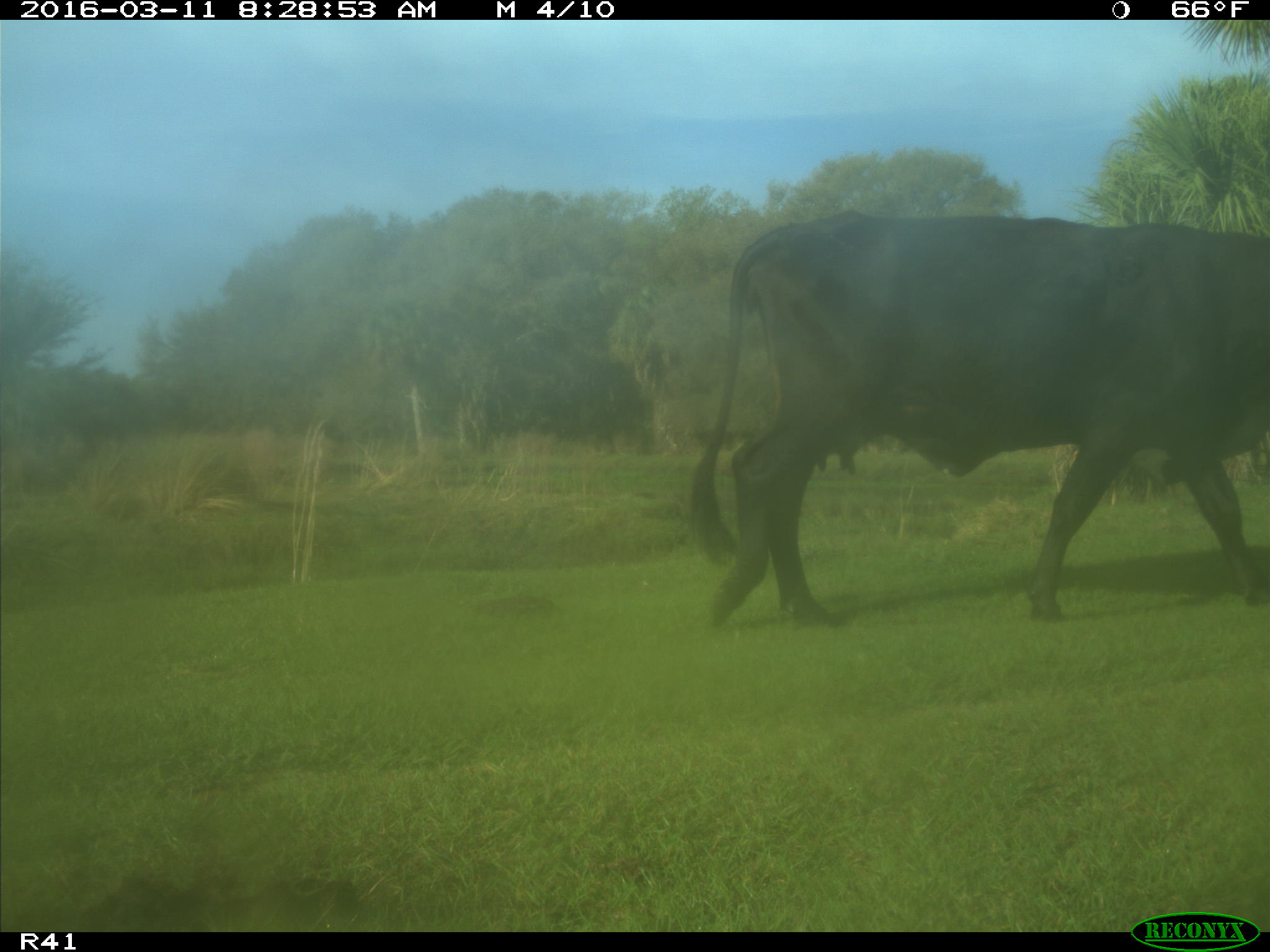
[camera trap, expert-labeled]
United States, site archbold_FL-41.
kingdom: Animalia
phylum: Chordata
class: Mammalia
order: Artiodactyla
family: Bovidae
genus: Bos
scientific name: Bos taurus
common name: domestic cow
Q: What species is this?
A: Bos taurus (domestic cow).